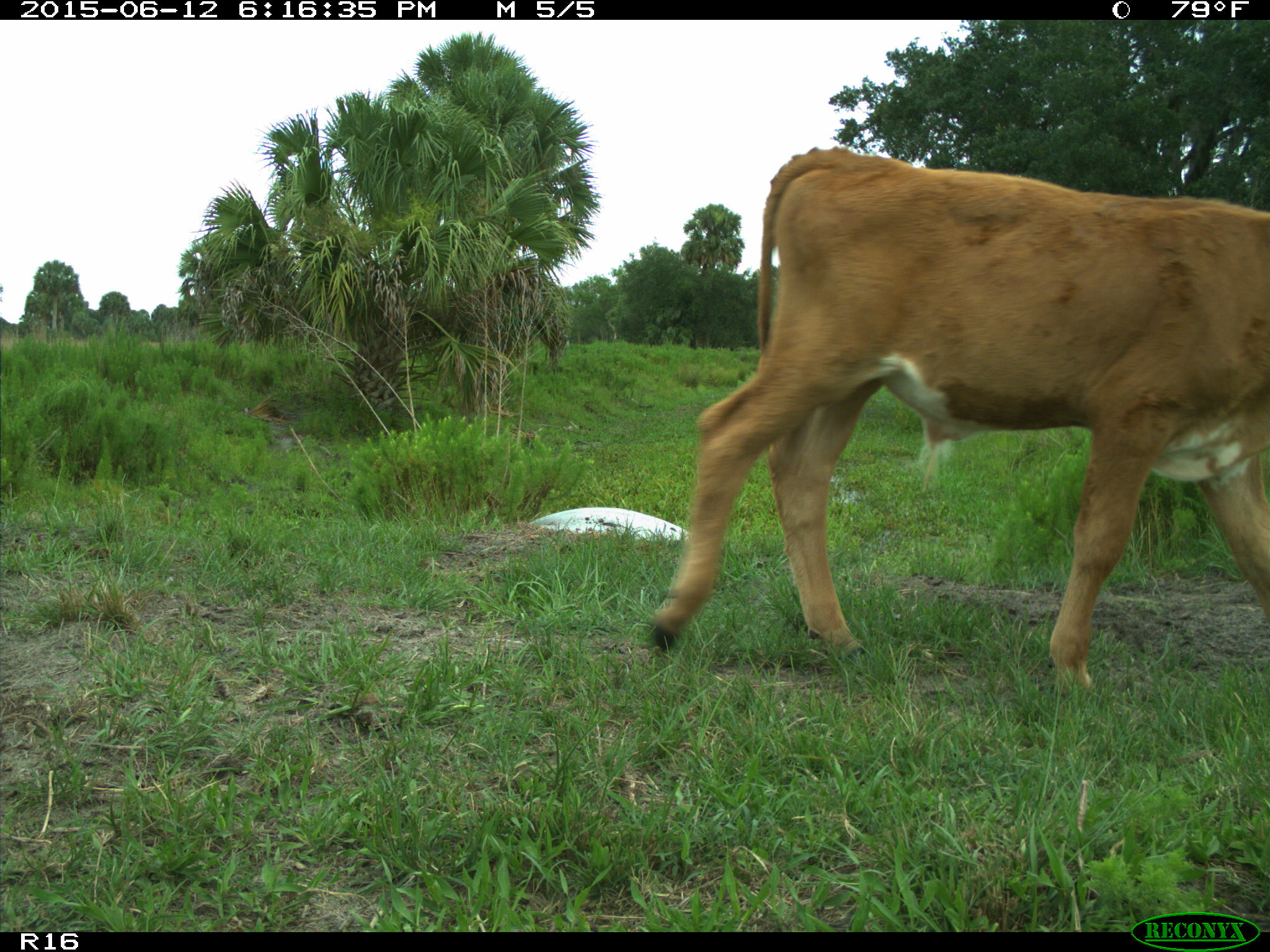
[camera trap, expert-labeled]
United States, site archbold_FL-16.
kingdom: Animalia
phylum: Chordata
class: Mammalia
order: Artiodactyla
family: Bovidae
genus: Bos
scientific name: Bos taurus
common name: domestic cow